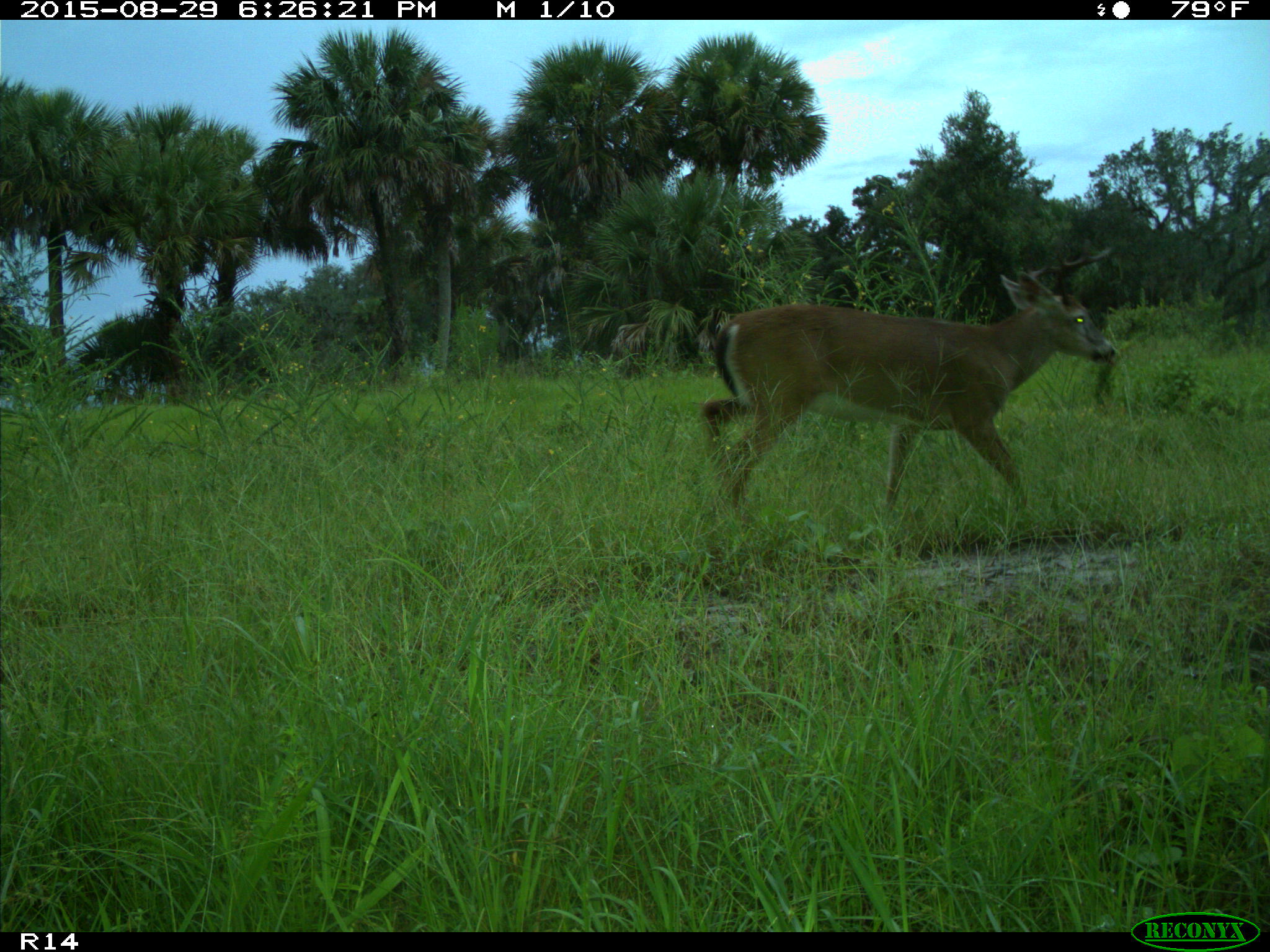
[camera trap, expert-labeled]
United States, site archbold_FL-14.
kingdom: Animalia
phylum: Chordata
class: Mammalia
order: Artiodactyla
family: Cervidae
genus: Odocoileus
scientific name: Odocoileus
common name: deer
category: unidentified deer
Unidentified deer (deer) (Odocoileus).